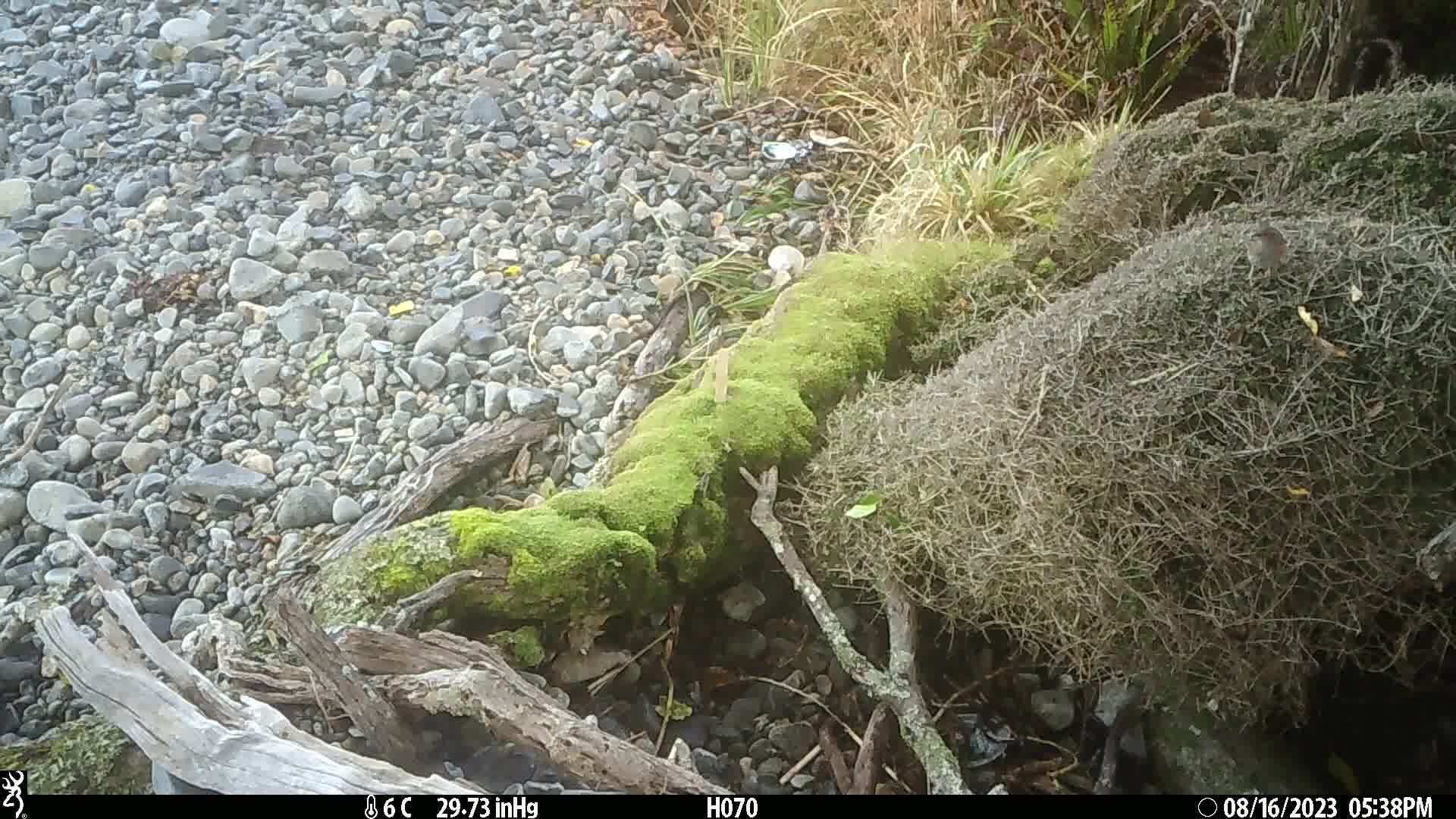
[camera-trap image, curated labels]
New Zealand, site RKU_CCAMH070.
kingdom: Animalia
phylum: Chordata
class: Aves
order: Passeriformes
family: Prunellidae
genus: Prunella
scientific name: Prunella modularis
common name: dunnock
Dunnock (Prunella modularis).